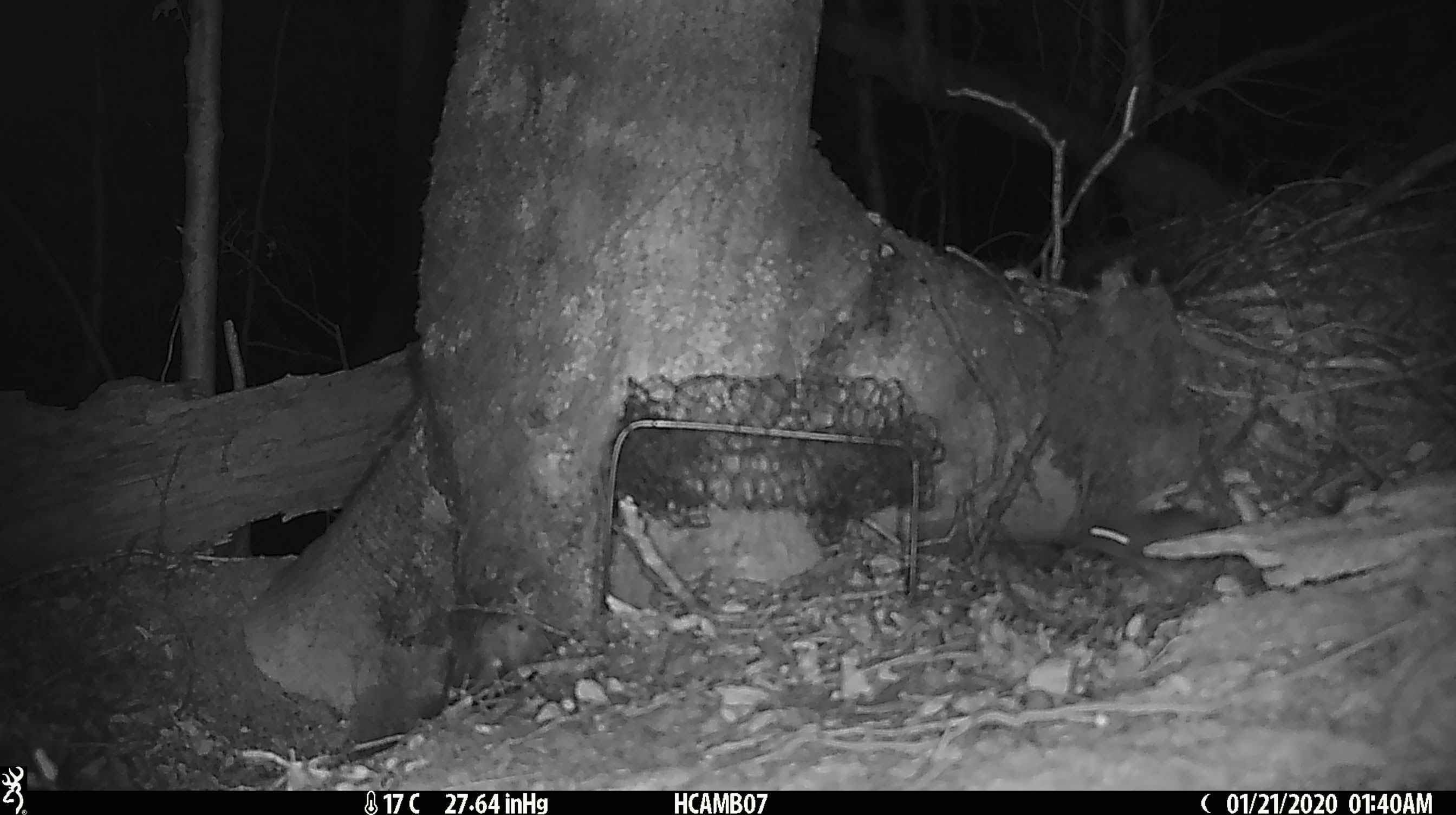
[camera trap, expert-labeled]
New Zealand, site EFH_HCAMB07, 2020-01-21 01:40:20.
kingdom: Animalia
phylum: Chordata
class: Mammalia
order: Rodentia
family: Muridae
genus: Mus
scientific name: Mus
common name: mouse